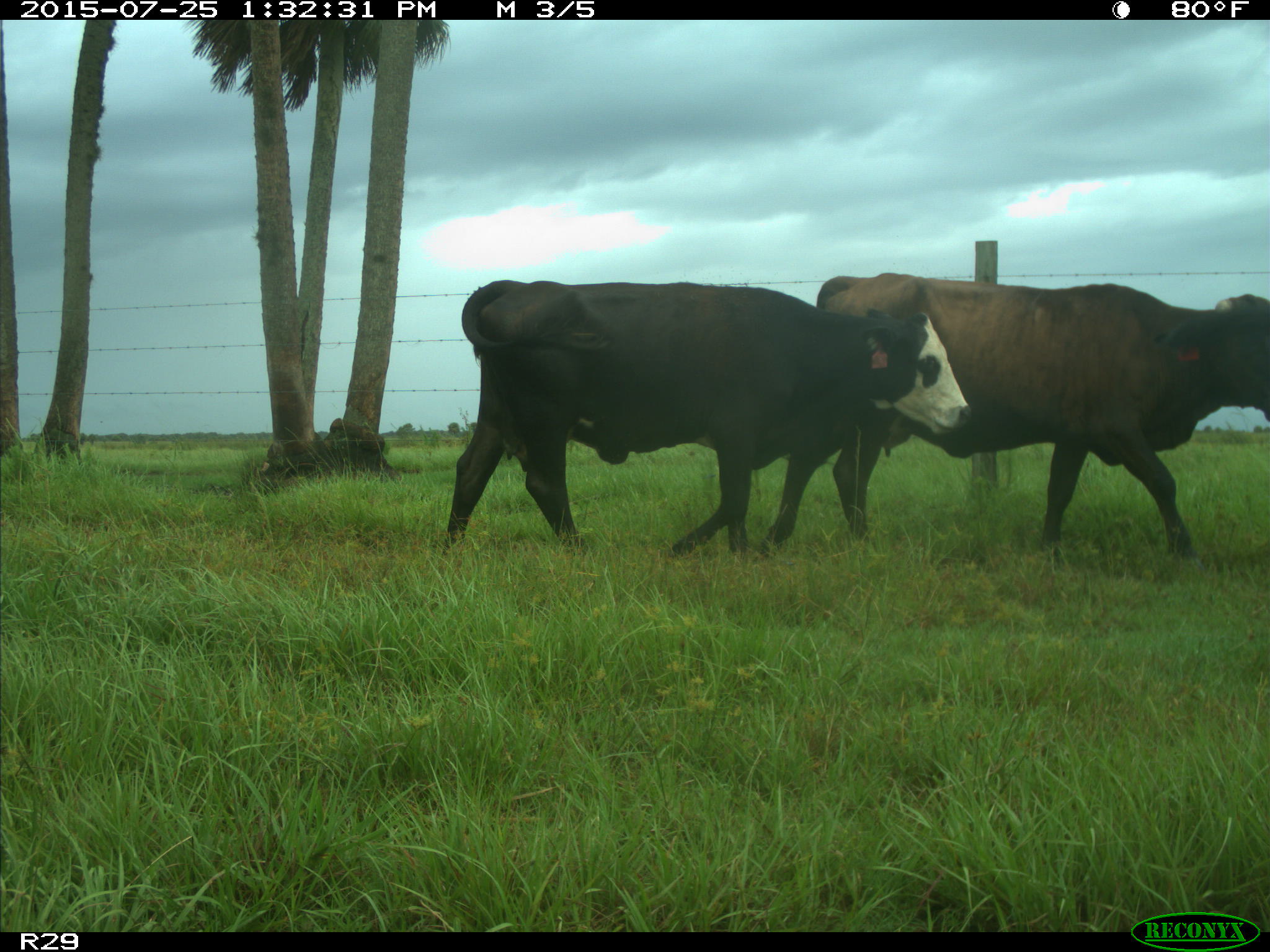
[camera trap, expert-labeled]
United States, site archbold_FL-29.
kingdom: Animalia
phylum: Chordata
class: Mammalia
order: Artiodactyla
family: Bovidae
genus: Bos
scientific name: Bos taurus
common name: domestic cow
Bos taurus (domestic cow).